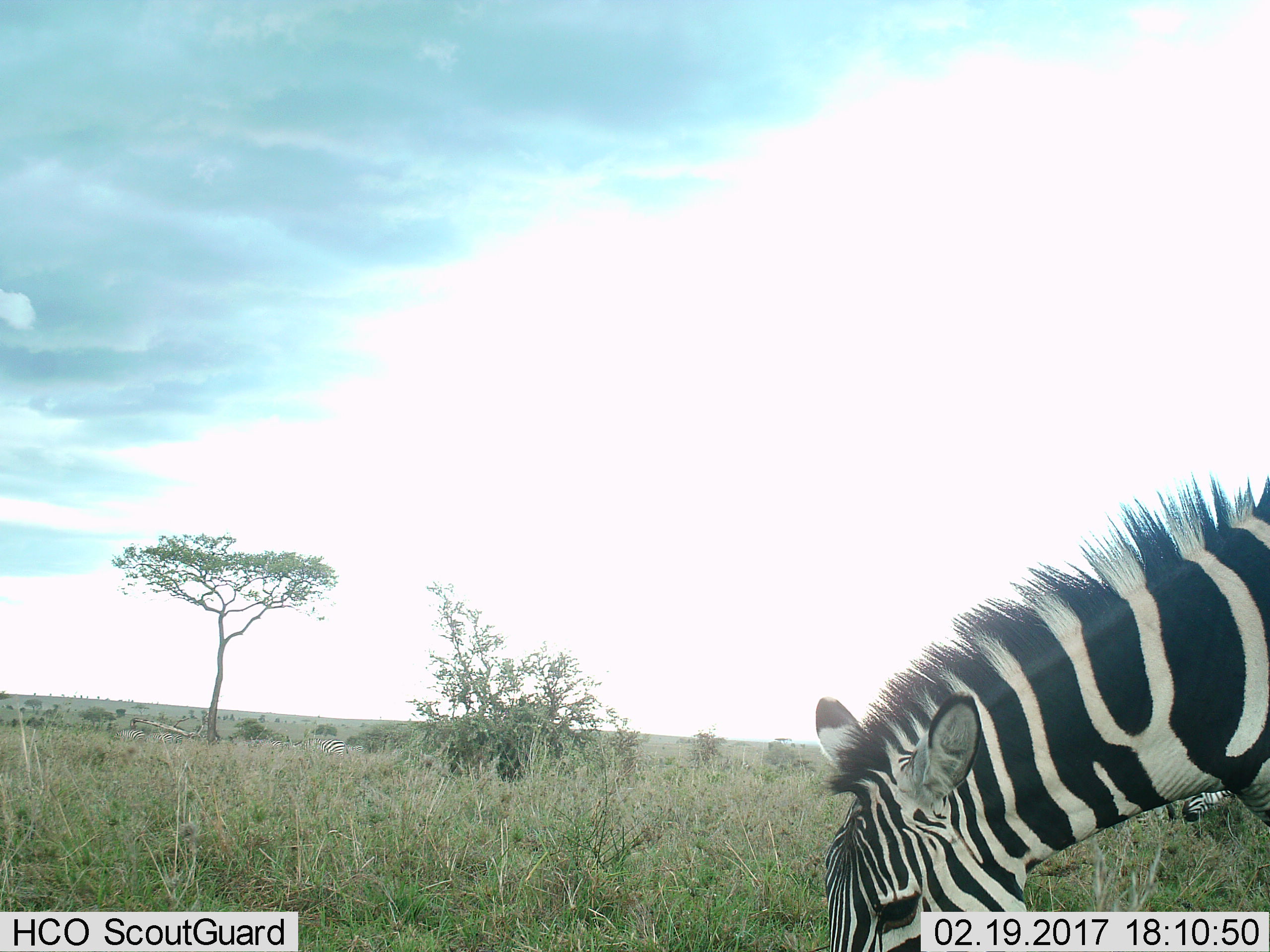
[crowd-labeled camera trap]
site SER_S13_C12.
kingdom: Animalia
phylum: Chordata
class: Mammalia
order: Perissodactyla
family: Equidae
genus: Equus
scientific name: Equus quagga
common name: plains zebra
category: zebraplains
Zebraplains (plains zebra) (Equus quagga), count 2. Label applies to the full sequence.